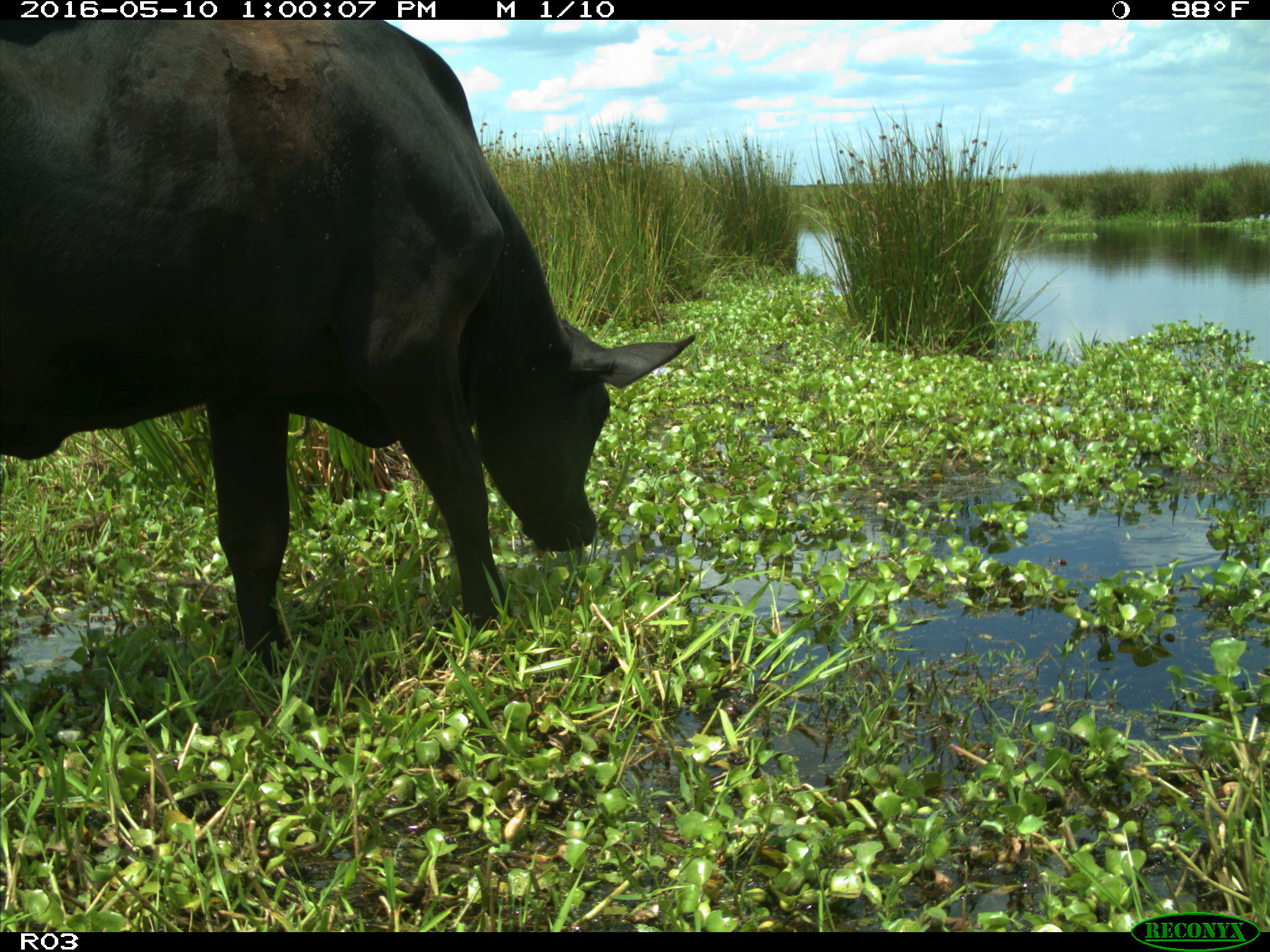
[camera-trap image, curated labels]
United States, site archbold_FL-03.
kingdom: Animalia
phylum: Chordata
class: Mammalia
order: Artiodactyla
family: Bovidae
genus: Bos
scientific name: Bos taurus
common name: domestic cow